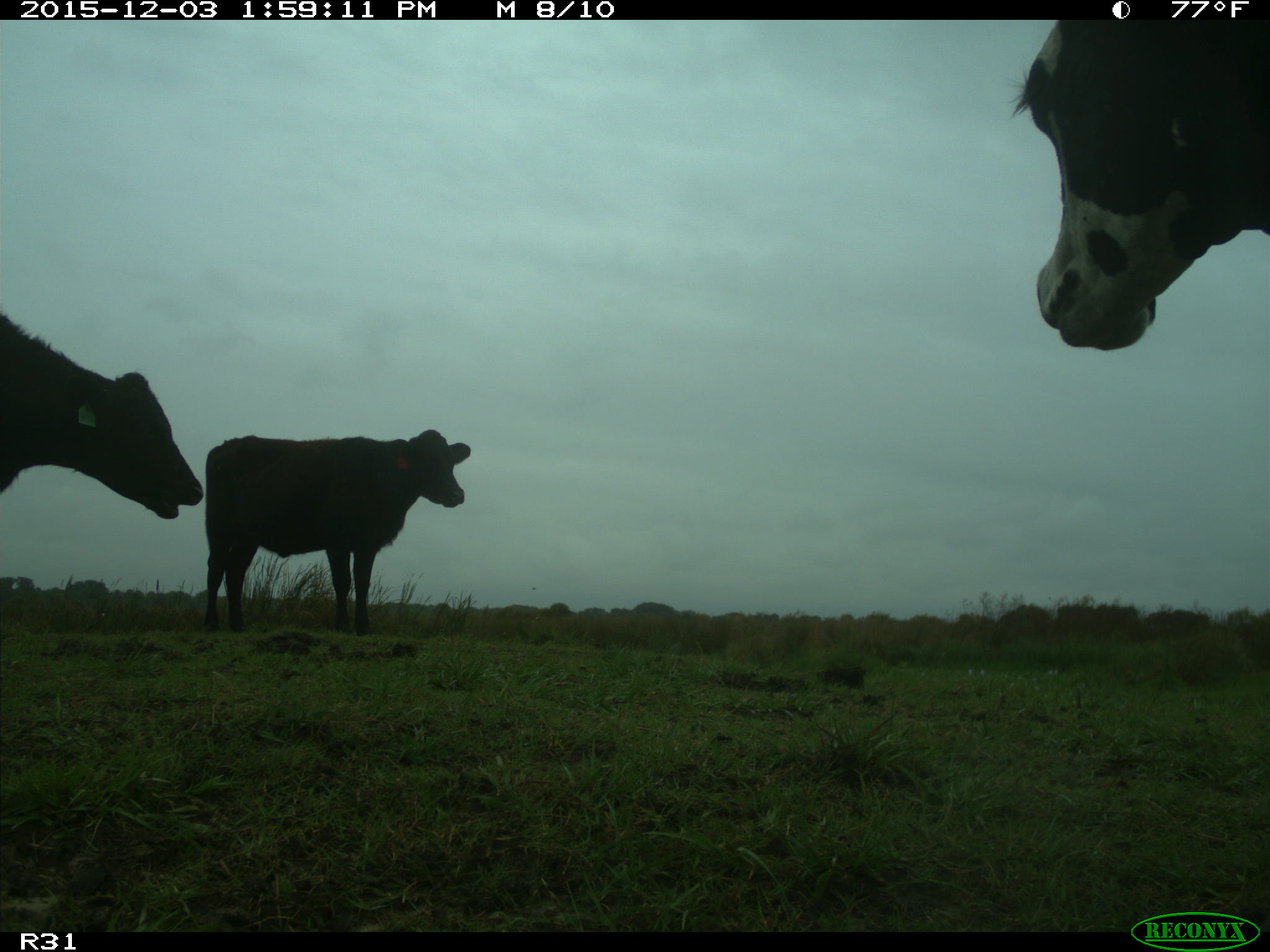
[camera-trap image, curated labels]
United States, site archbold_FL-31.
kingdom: Animalia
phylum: Chordata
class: Mammalia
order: Artiodactyla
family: Bovidae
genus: Bos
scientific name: Bos taurus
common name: domestic cow